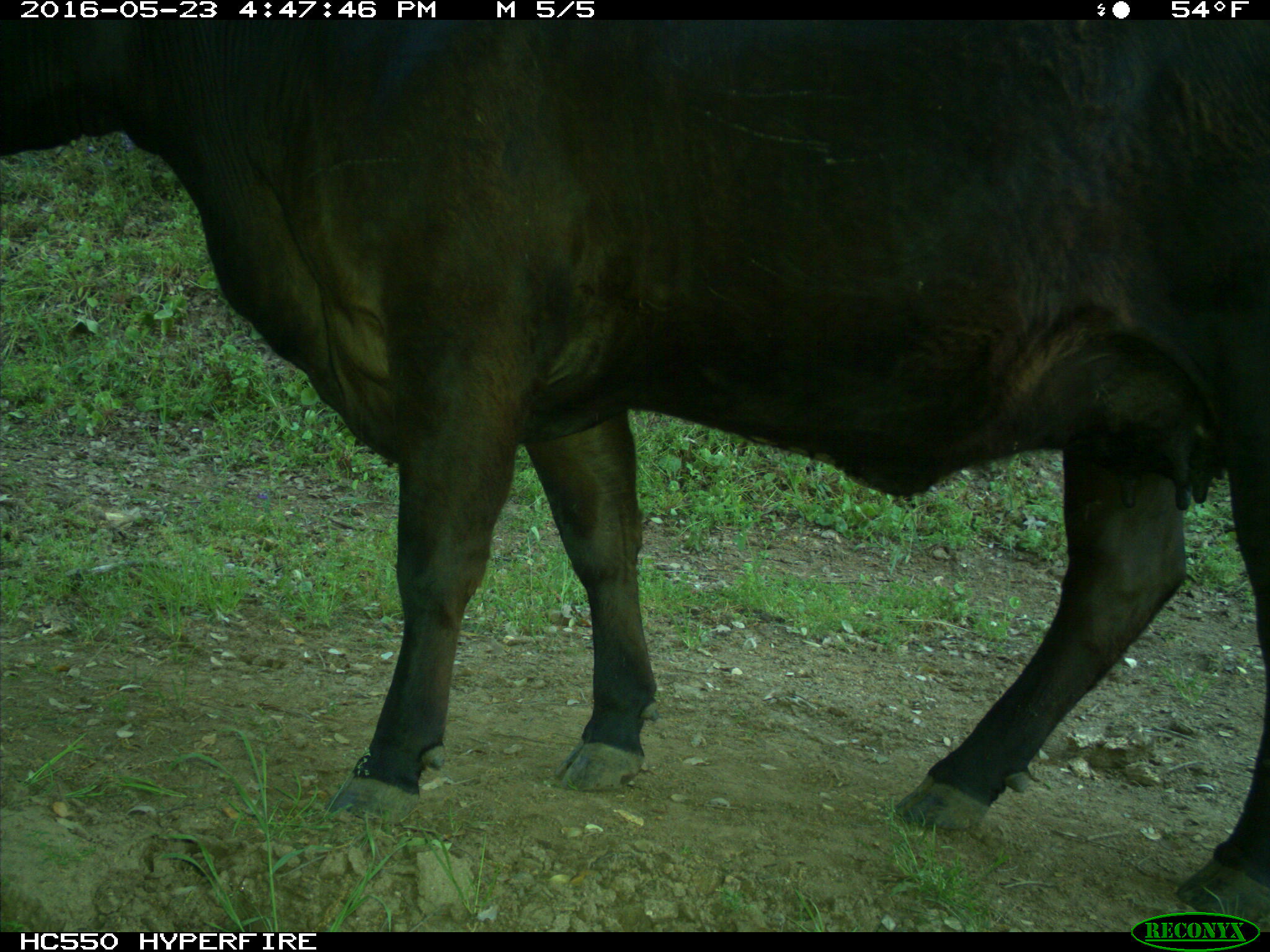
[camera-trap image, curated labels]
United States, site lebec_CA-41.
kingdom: Animalia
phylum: Chordata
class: Mammalia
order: Artiodactyla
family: Bovidae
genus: Bos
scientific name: Bos taurus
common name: domestic cow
Bos taurus (domestic cow).